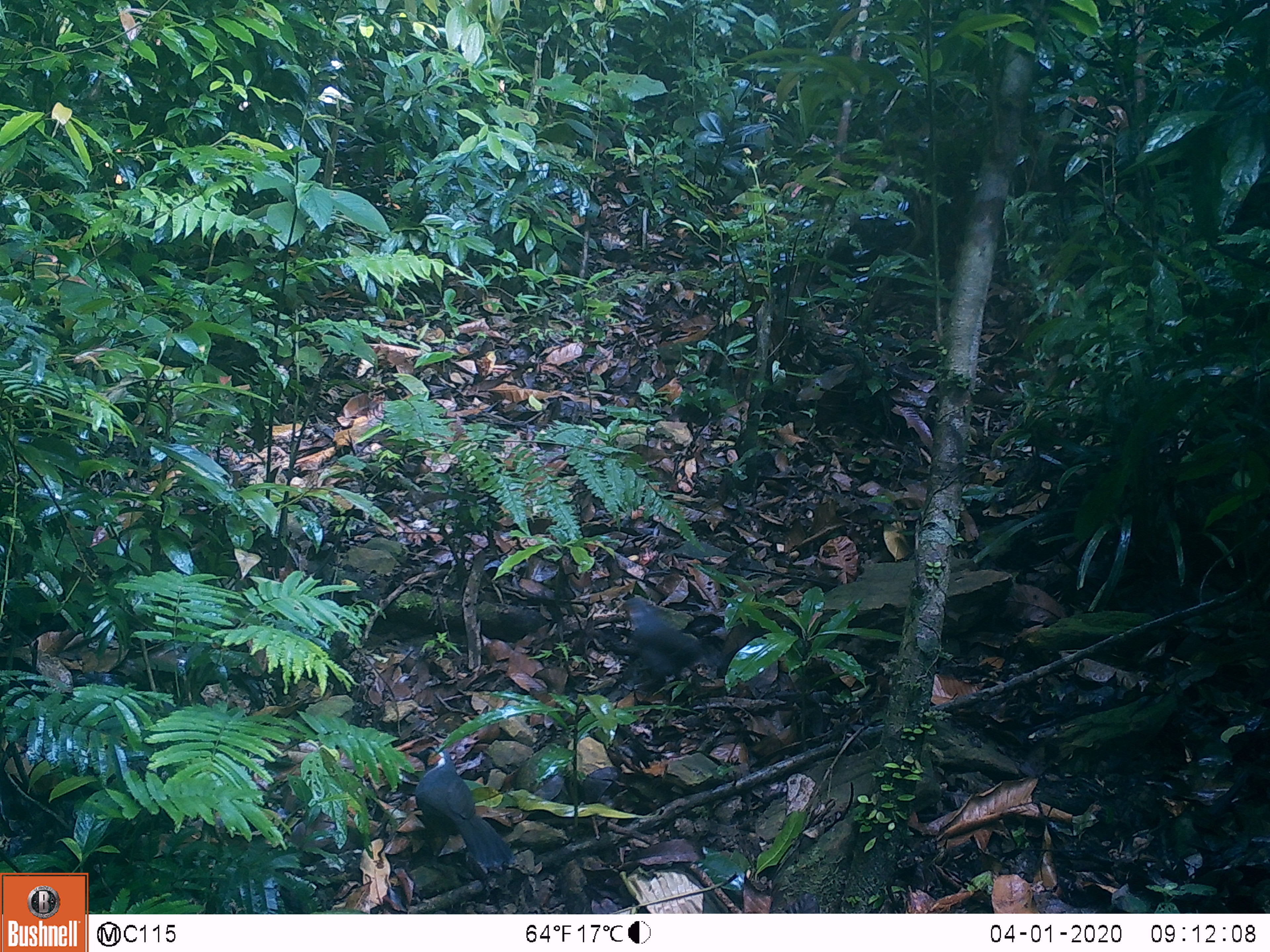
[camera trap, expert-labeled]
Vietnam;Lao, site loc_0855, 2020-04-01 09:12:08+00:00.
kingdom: Animalia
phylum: Chordata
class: Aves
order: Passeriformes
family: Leiothrichidae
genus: Garrulax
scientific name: Garrulax castanotis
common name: rufous-cheeked laughingthrush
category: rufous cheeked laughingthrush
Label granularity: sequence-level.